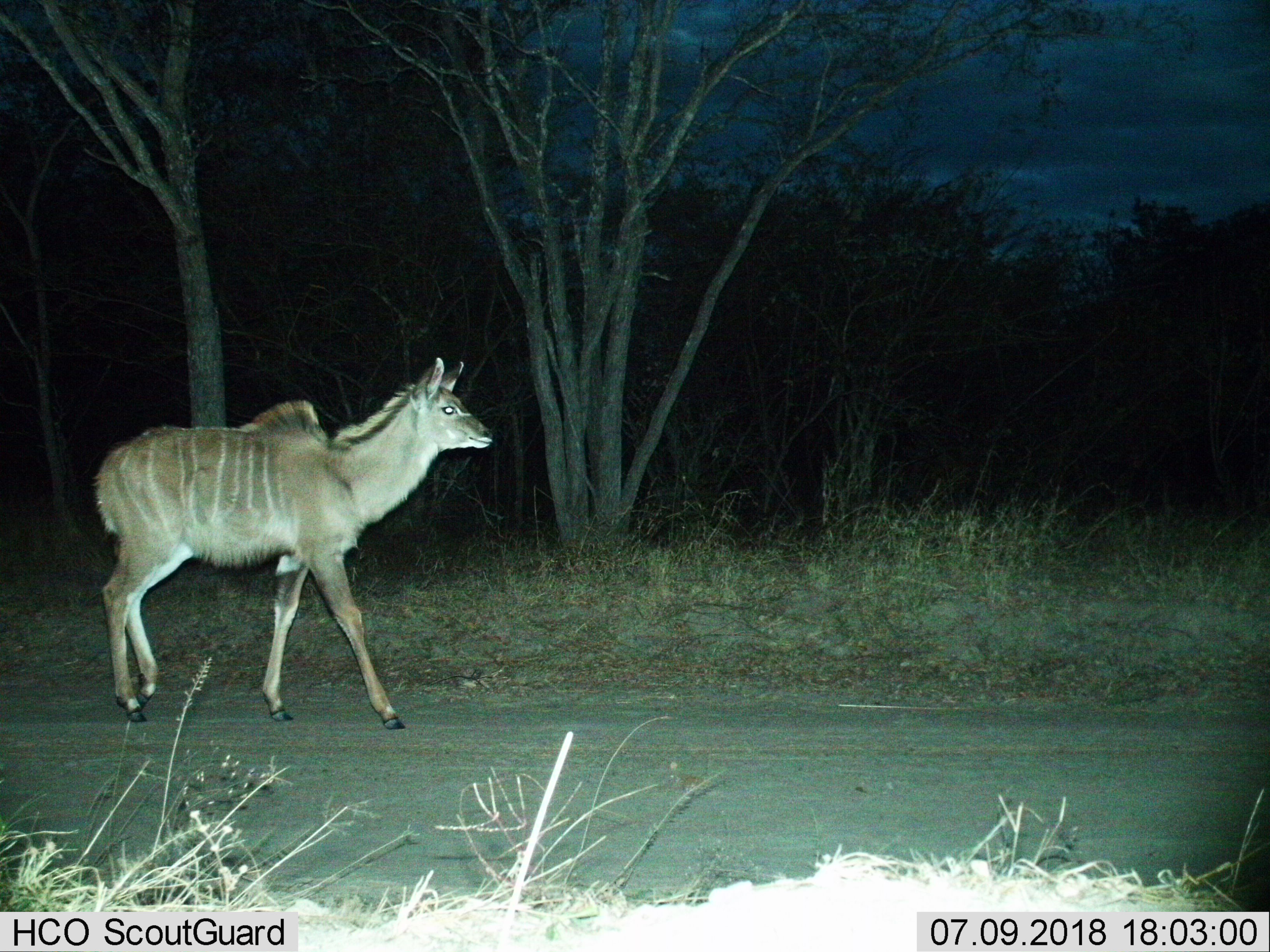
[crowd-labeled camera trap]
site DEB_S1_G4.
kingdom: Animalia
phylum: Chordata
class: Mammalia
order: Artiodactyla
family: Bovidae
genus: Tragelaphus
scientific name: Tragelaphus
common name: kudu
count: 1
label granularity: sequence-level